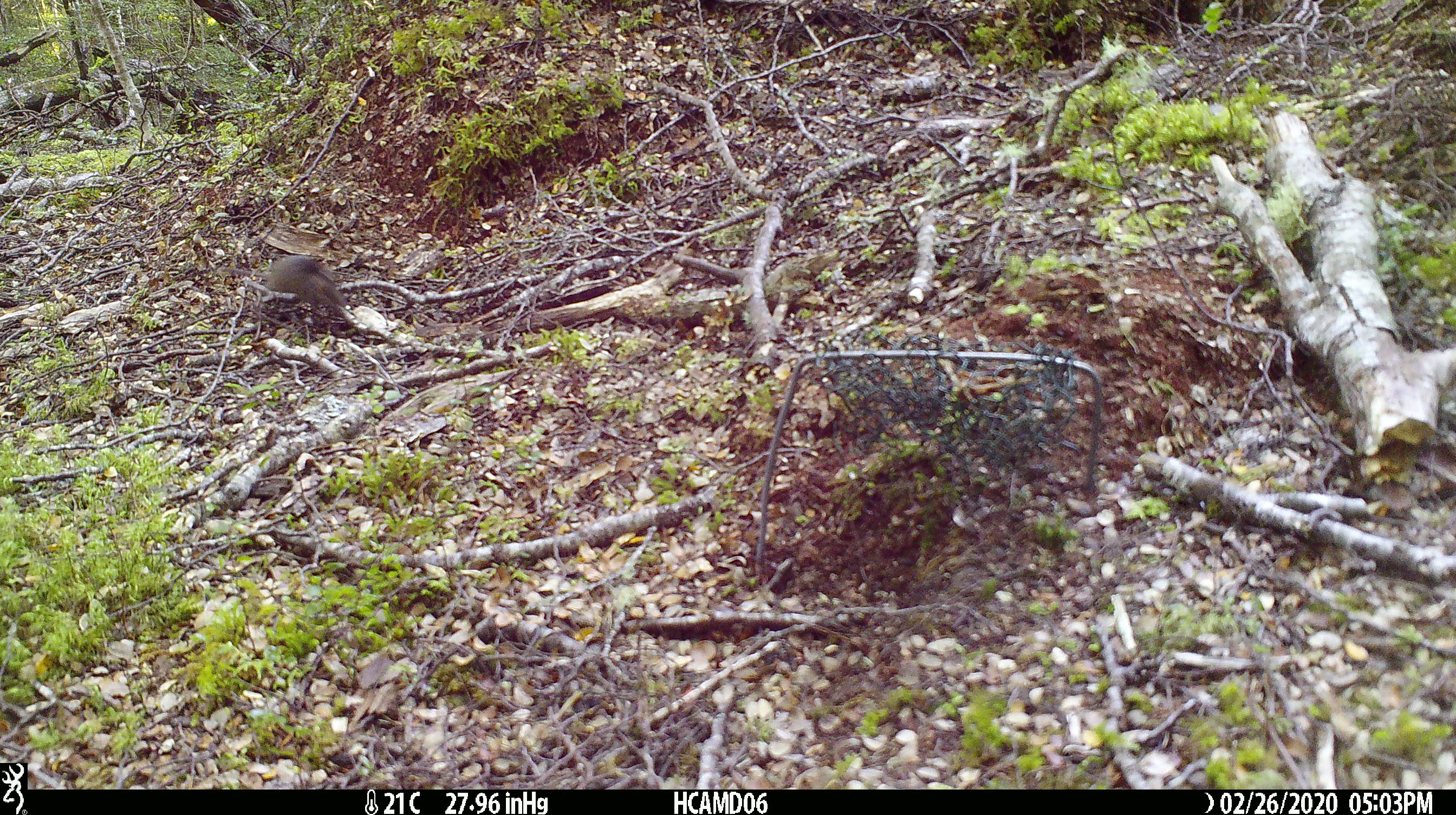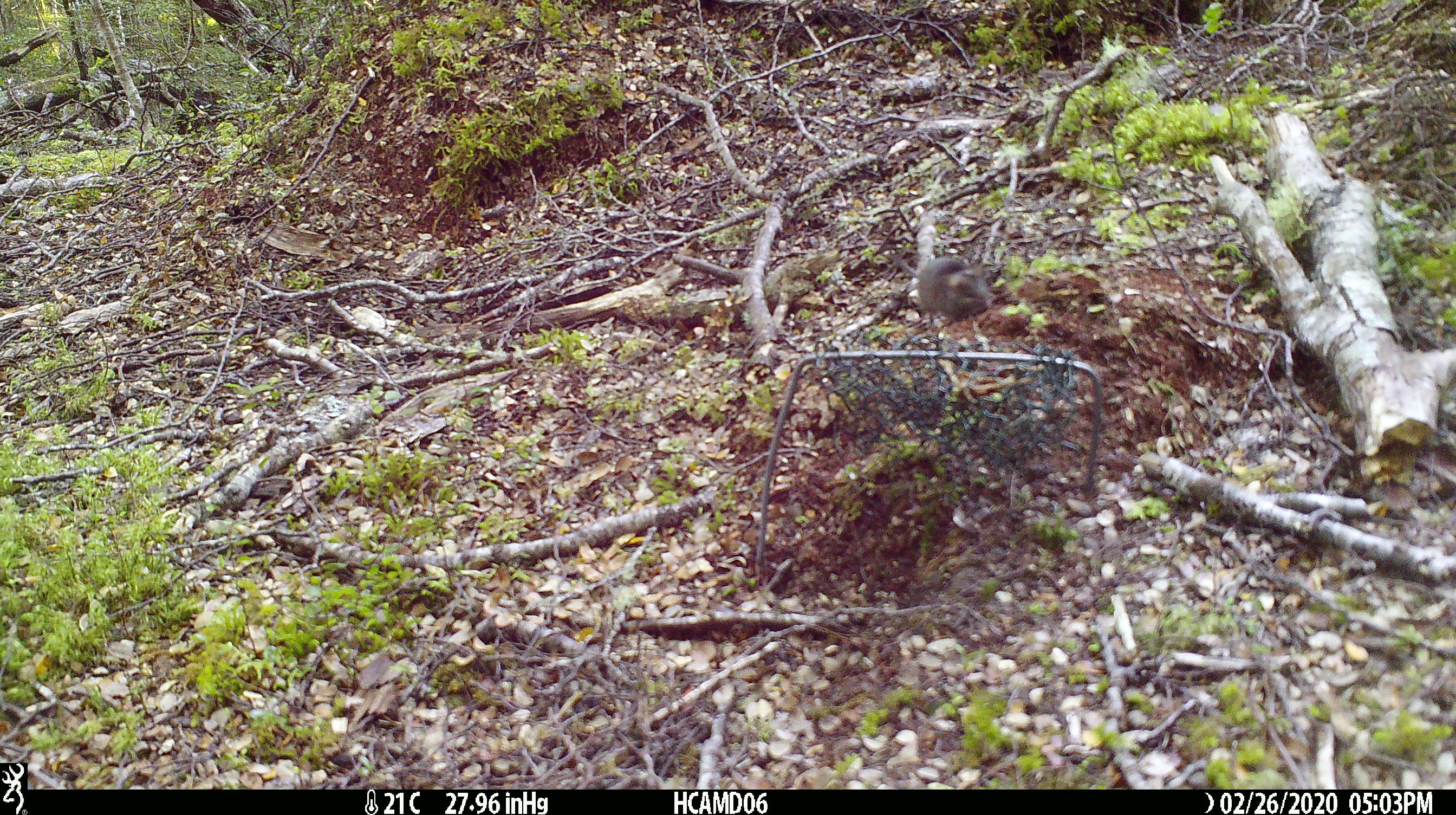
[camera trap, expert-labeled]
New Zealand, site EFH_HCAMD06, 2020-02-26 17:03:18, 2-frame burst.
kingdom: Animalia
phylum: Chordata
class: Mammalia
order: Rodentia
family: Muridae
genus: Mus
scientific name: Mus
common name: mouse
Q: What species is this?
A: Mouse (Mus).